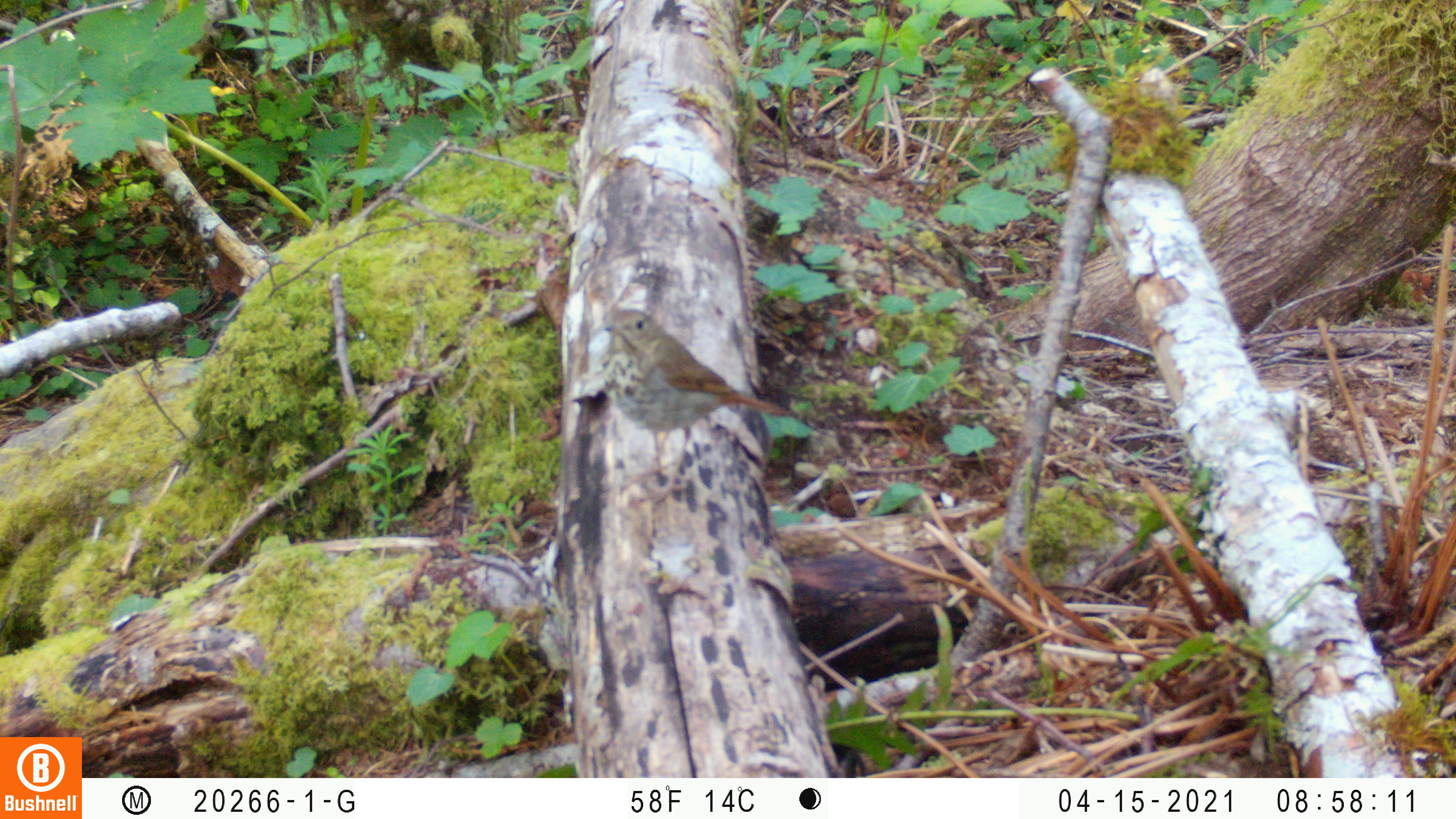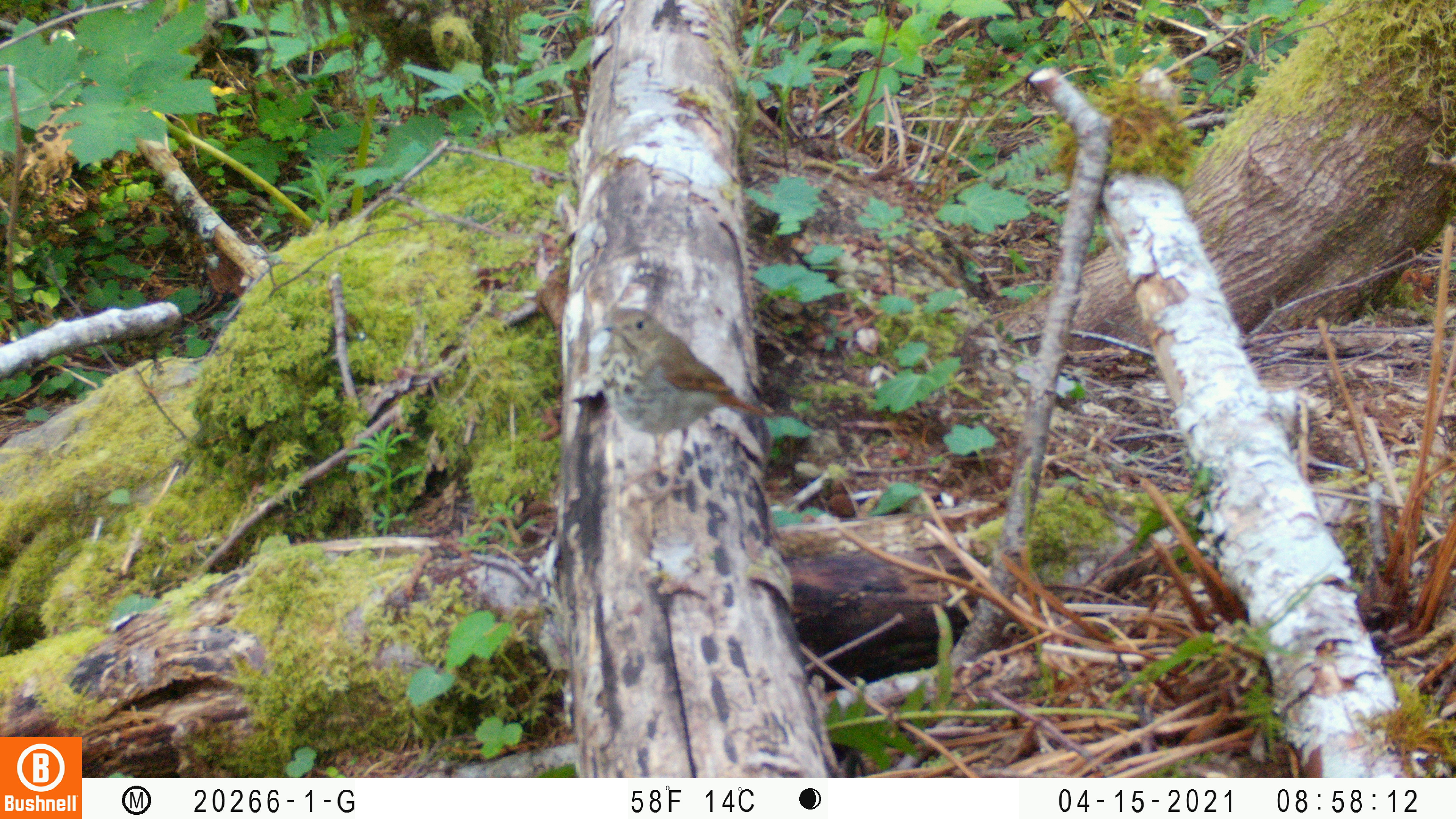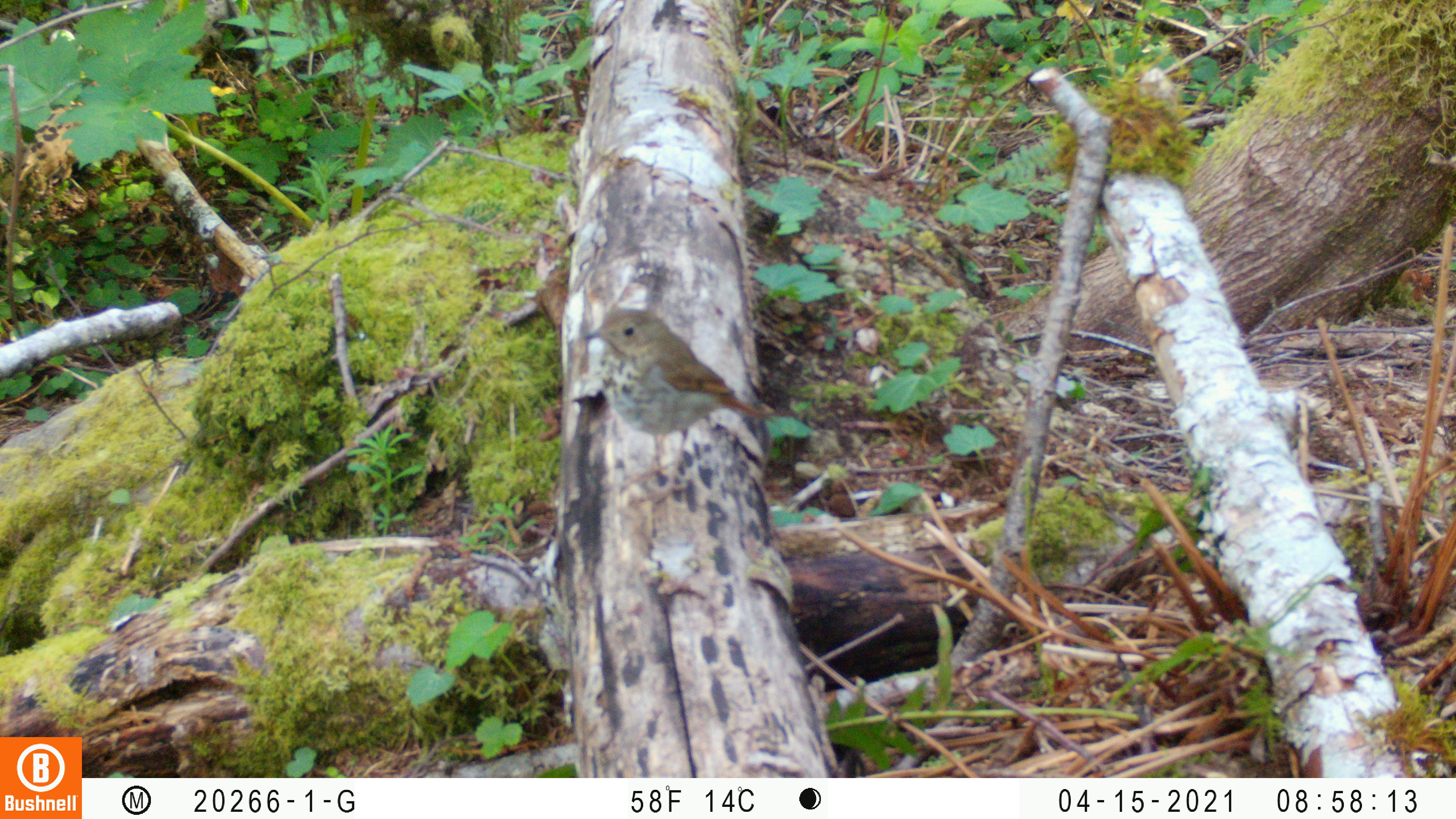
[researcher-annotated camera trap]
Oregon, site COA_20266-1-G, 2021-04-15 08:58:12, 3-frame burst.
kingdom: Animalia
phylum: Chordata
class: Aves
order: Passeriformes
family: Turdidae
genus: Catharus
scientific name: Catharus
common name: brown thrushes and nightingale-thrushes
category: catharus species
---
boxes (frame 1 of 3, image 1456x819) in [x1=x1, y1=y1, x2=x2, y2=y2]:
catharus species: [x1=576, y1=284, x2=833, y2=518]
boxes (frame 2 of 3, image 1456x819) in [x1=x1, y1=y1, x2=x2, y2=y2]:
catharus species: [x1=574, y1=290, x2=795, y2=518]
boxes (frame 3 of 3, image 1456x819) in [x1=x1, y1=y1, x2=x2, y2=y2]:
catharus species: [x1=556, y1=277, x2=793, y2=527]